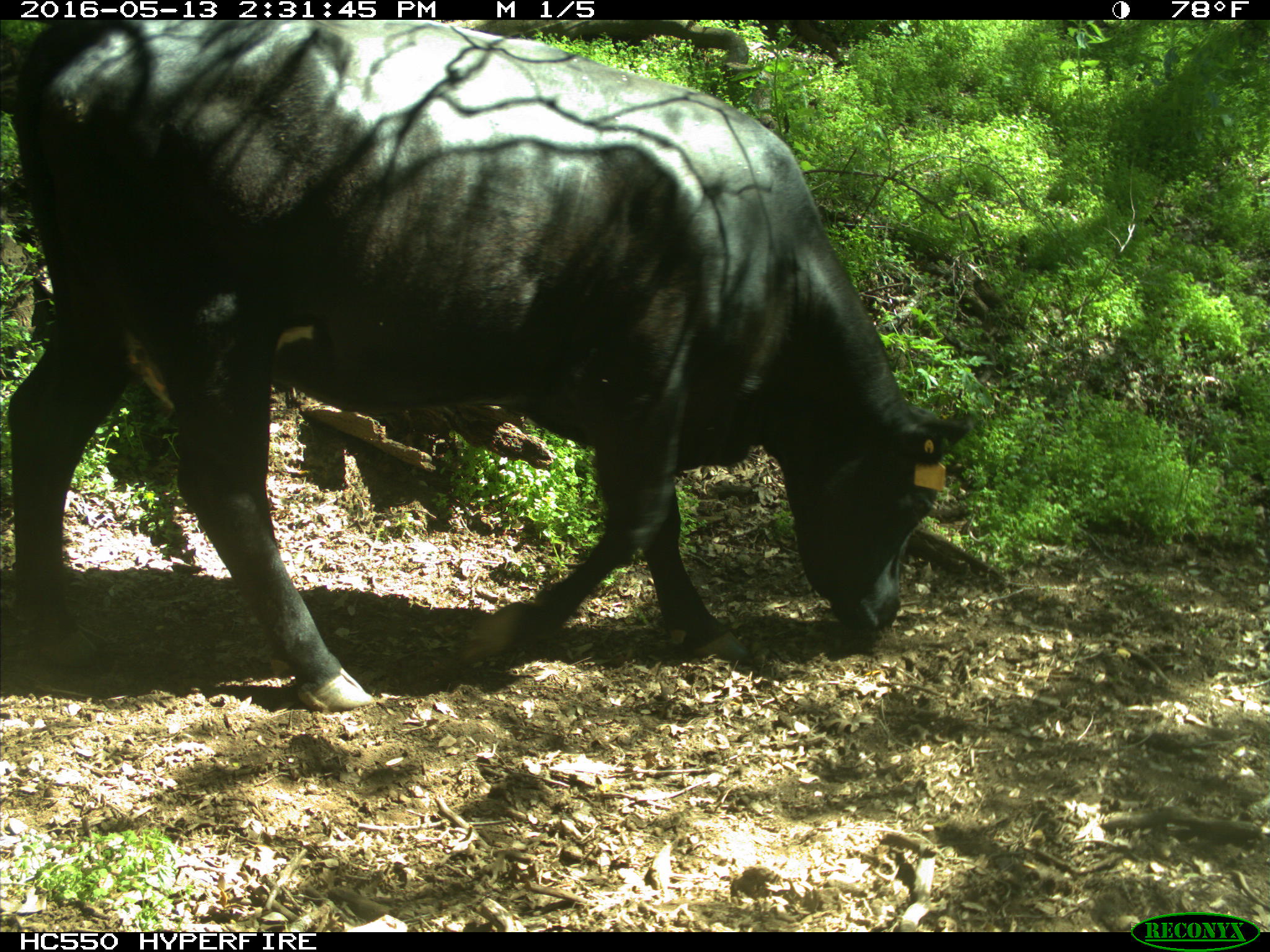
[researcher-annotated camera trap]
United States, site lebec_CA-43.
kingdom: Animalia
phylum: Chordata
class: Mammalia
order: Artiodactyla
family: Bovidae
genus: Bos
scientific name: Bos taurus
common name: domestic cow